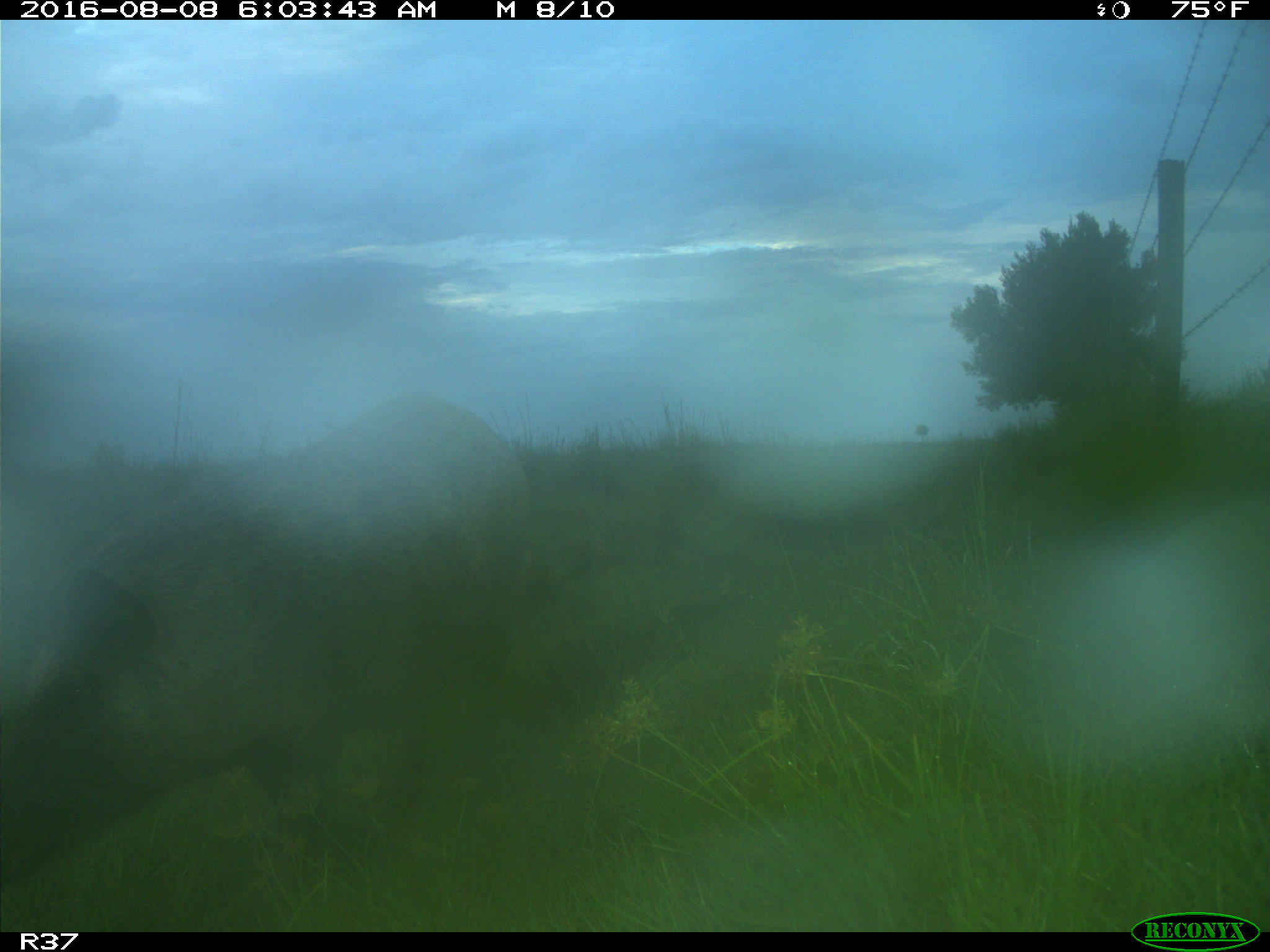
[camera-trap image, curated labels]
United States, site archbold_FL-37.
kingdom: Animalia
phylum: Chordata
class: Mammalia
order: Artiodactyla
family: Suidae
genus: Sus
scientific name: Sus scrofa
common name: wild boar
Sus scrofa (wild boar).